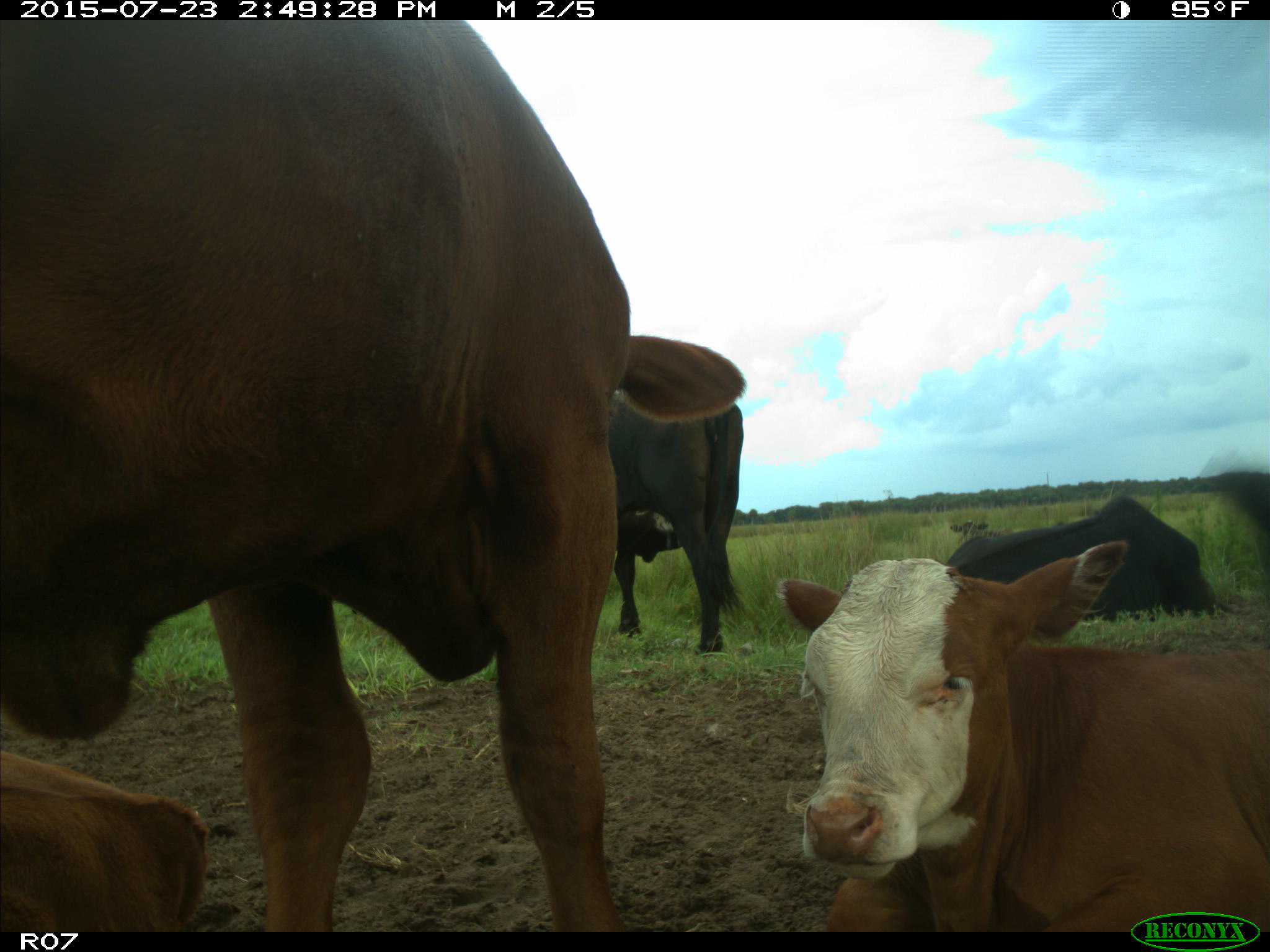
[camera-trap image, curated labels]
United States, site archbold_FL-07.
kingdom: Animalia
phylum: Chordata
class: Mammalia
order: Artiodactyla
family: Bovidae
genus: Bos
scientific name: Bos taurus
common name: domestic cow